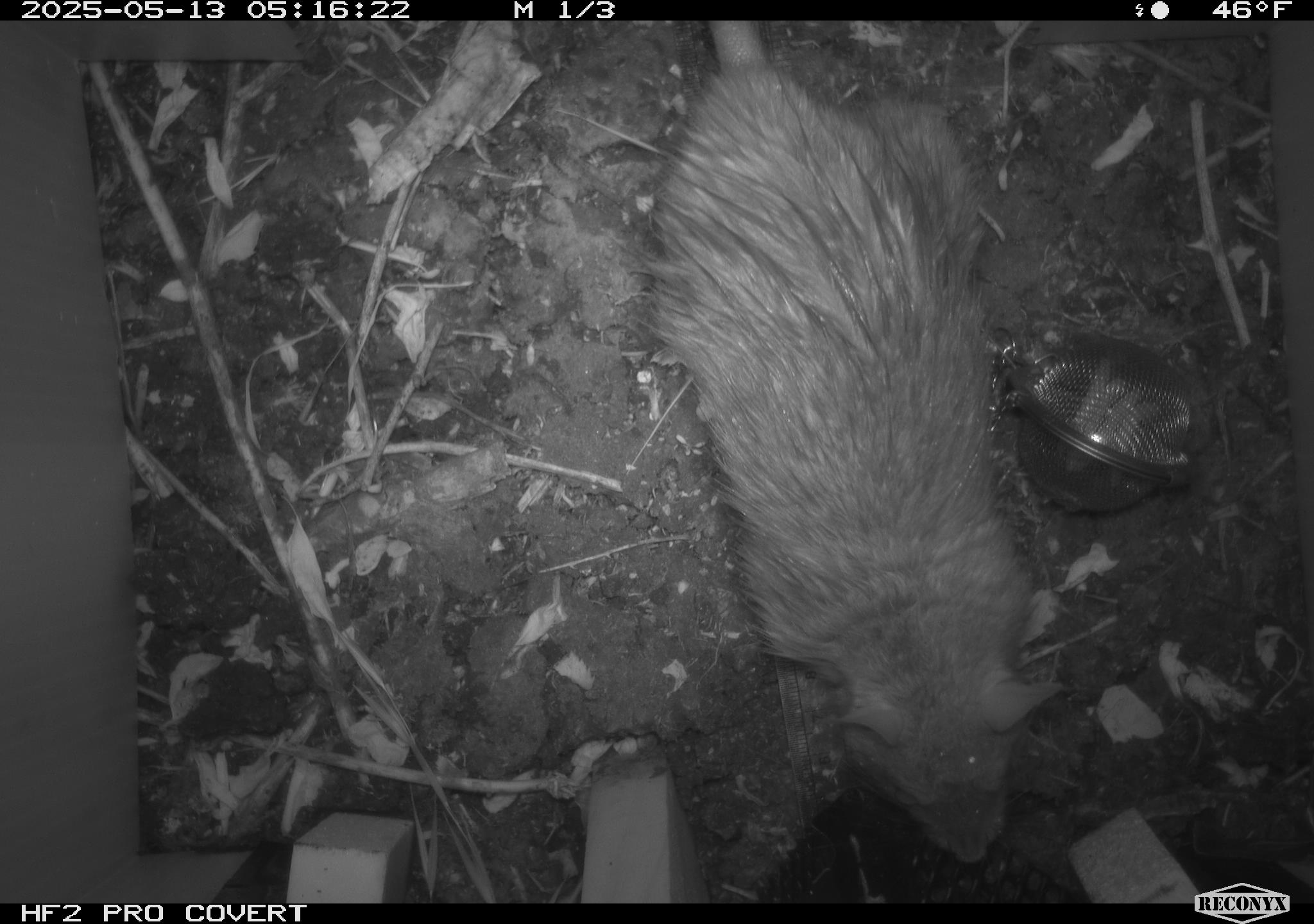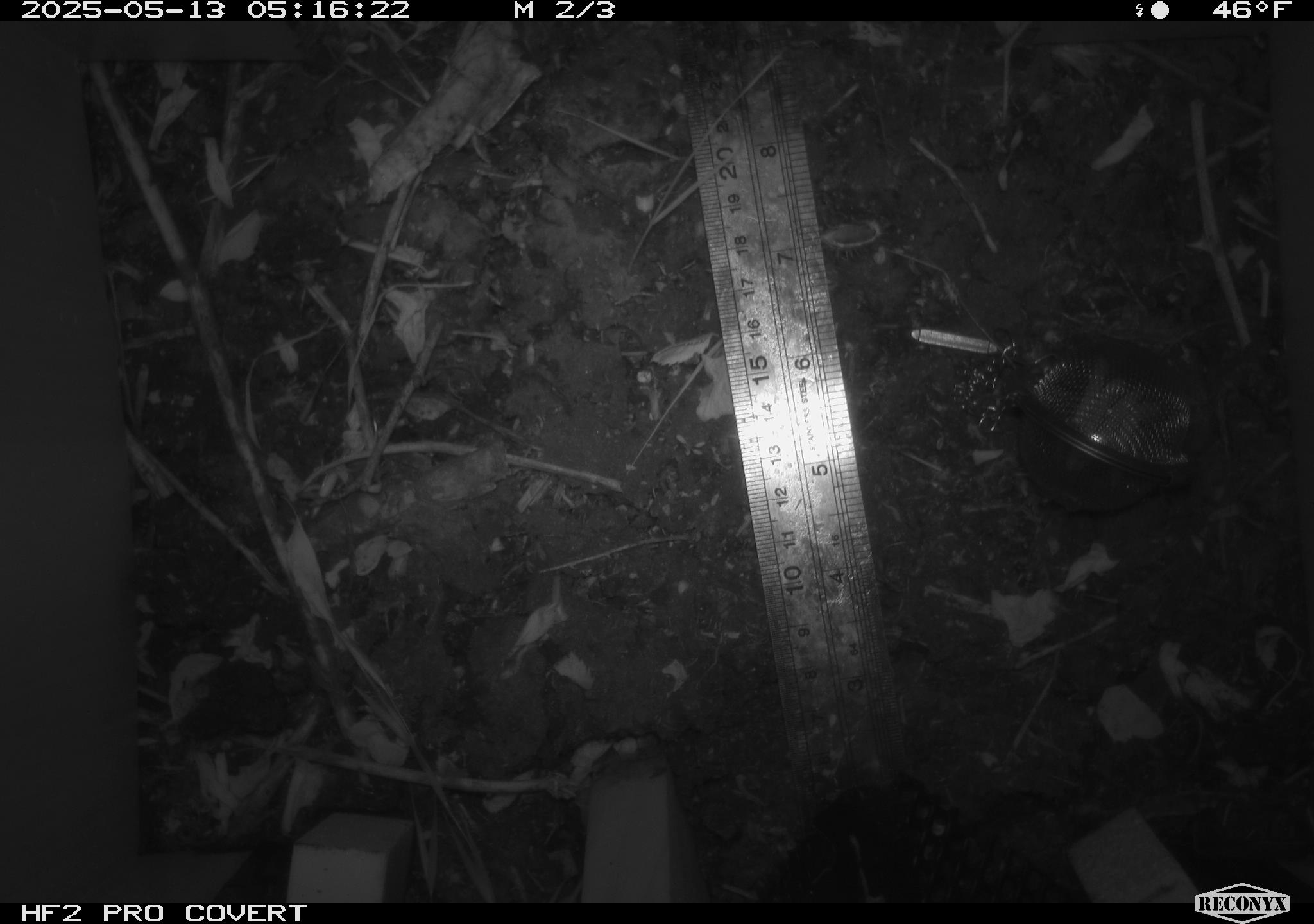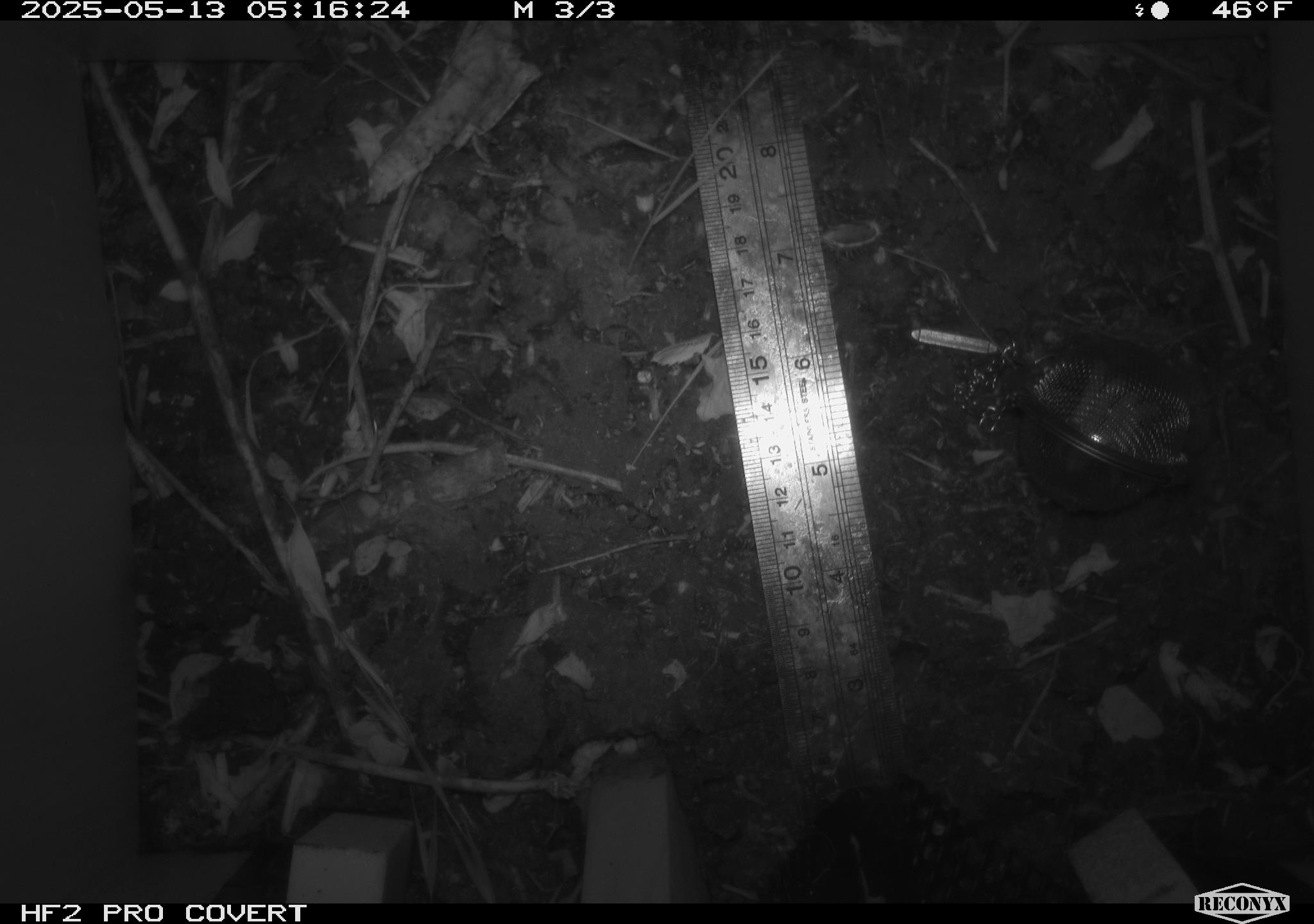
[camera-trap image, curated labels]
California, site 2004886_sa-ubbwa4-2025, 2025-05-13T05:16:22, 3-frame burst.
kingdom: Animalia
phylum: Chordata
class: Mammalia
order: Rodentia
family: Muridae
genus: Rattus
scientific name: Rattus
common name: rat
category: rattus species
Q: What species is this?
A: Rattus species (rat) (Rattus).